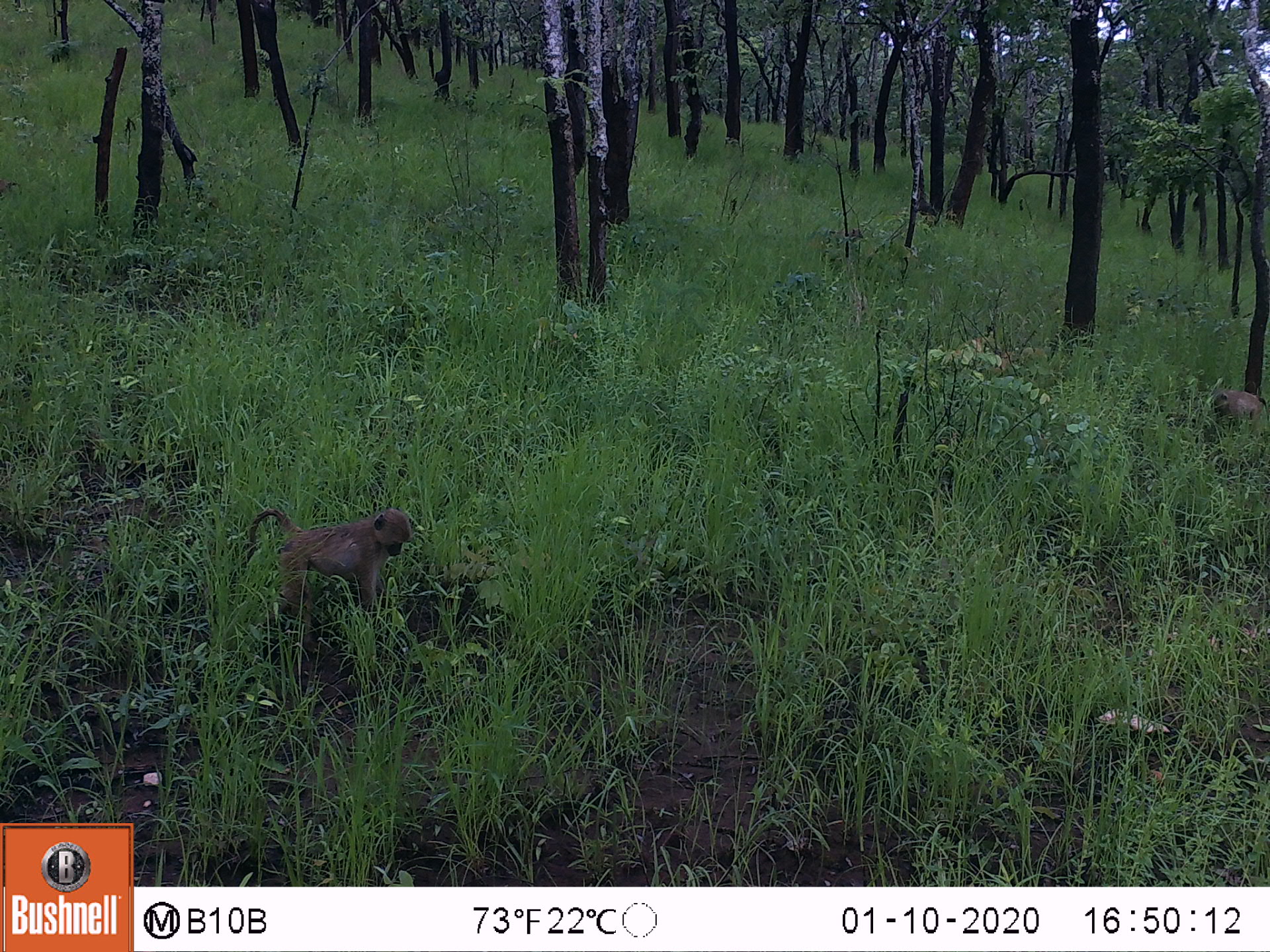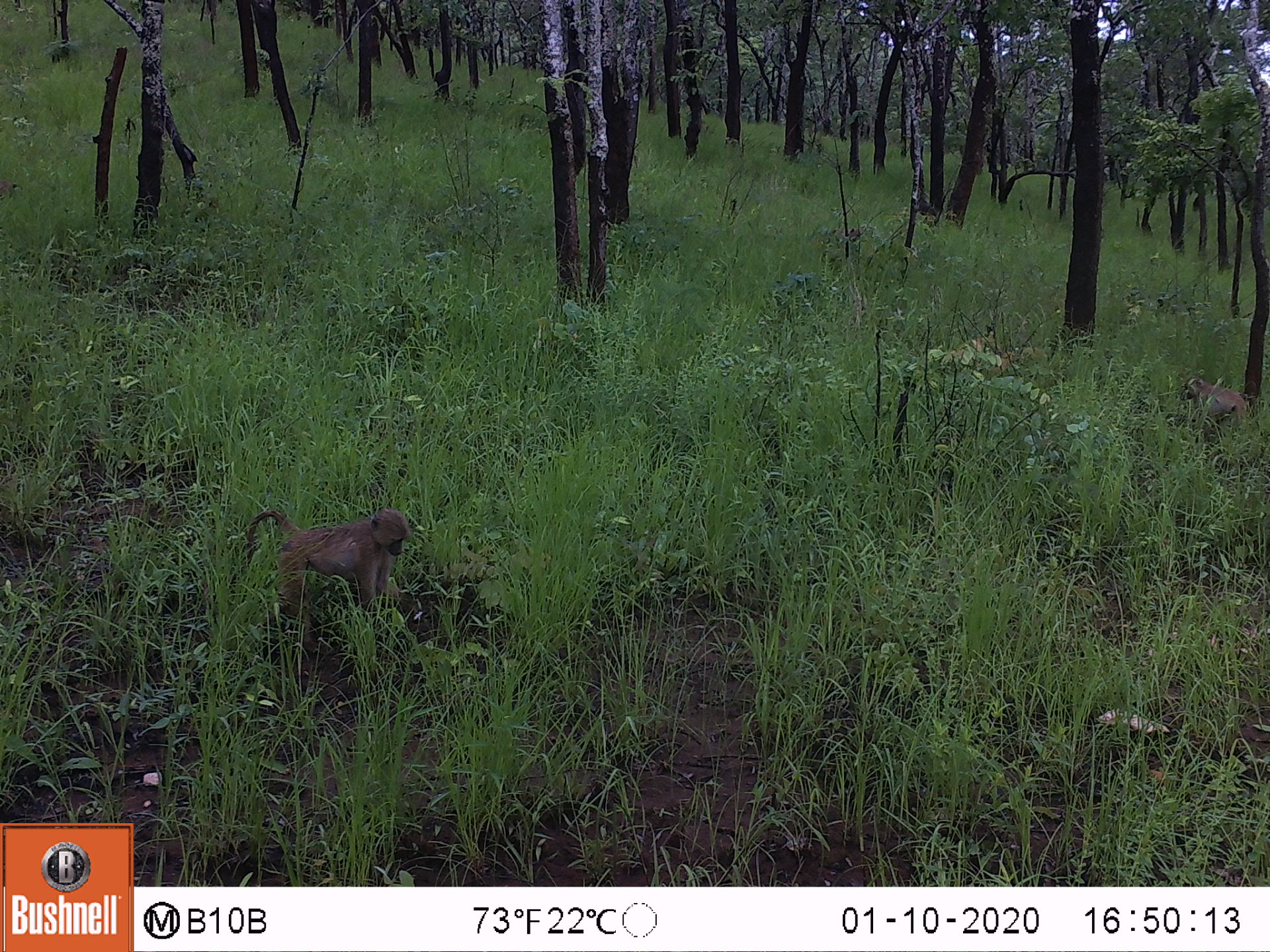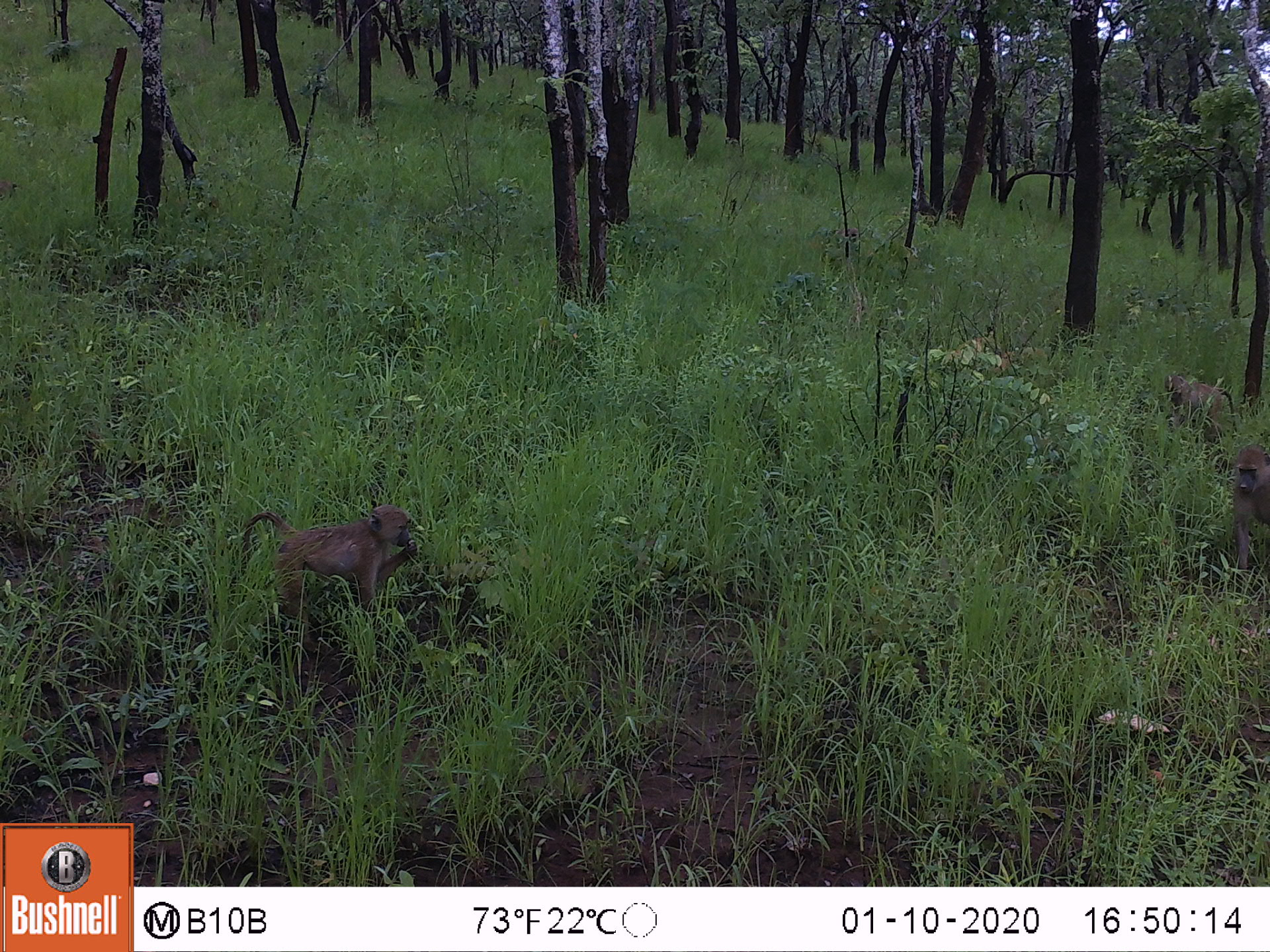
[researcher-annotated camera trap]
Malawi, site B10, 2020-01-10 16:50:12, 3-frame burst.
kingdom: Animalia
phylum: Chordata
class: Mammalia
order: Primates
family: Cercopithecidae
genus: Papio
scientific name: Papio cynocephalus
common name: yellow baboon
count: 2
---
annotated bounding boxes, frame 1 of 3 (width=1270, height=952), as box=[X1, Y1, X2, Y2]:
yellow baboon: box=[234, 501, 413, 627]; box=[1207, 375, 1262, 441]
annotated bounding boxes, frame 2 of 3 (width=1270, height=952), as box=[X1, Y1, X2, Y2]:
yellow baboon: box=[217, 503, 413, 638]; box=[1177, 372, 1249, 436]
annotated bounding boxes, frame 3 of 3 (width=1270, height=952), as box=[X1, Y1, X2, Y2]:
yellow baboon: box=[231, 496, 418, 621]; box=[1157, 367, 1241, 434]; box=[1229, 442, 1262, 558]